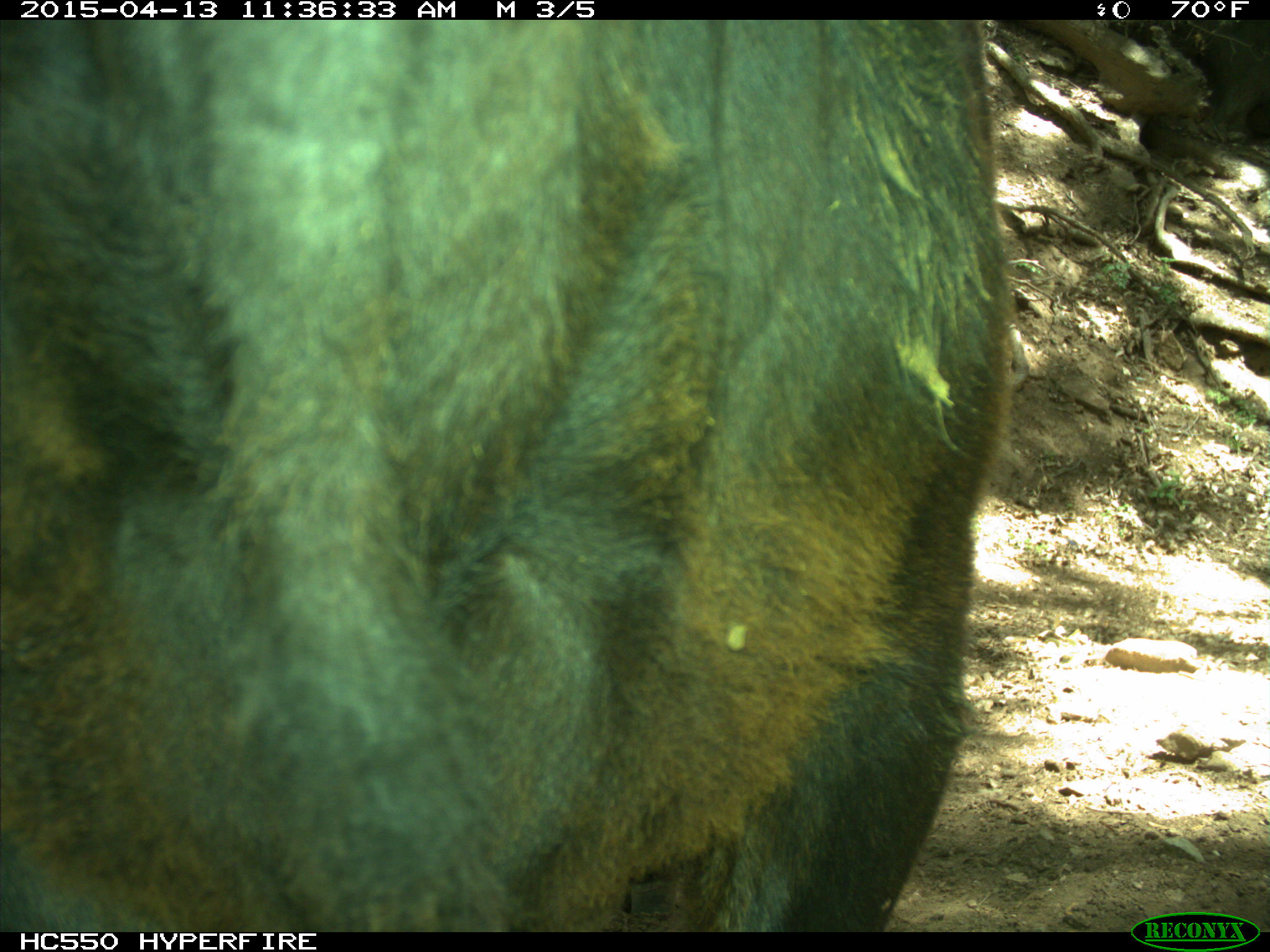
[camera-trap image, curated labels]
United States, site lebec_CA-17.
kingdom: Animalia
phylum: Chordata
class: Mammalia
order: Artiodactyla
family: Bovidae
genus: Bos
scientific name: Bos taurus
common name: domestic cow